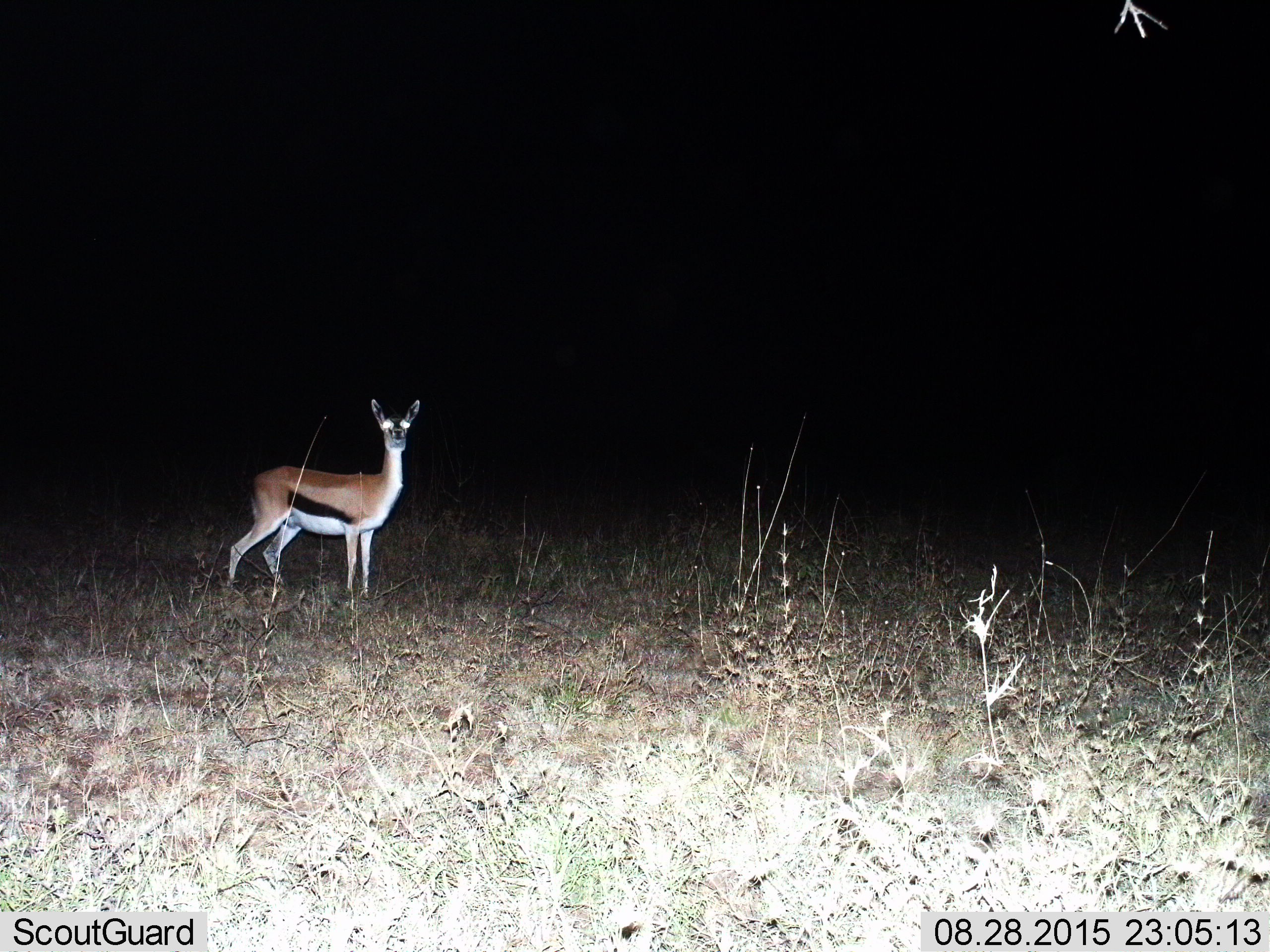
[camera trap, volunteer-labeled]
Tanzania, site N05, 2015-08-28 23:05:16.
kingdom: Animalia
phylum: Chordata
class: Mammalia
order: Artiodactyla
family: Bovidae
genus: Eudorcas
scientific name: Eudorcas thomsonii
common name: thomson's gazelle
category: gazellethomsons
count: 1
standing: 89%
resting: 0%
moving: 22%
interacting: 0%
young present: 0%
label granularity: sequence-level